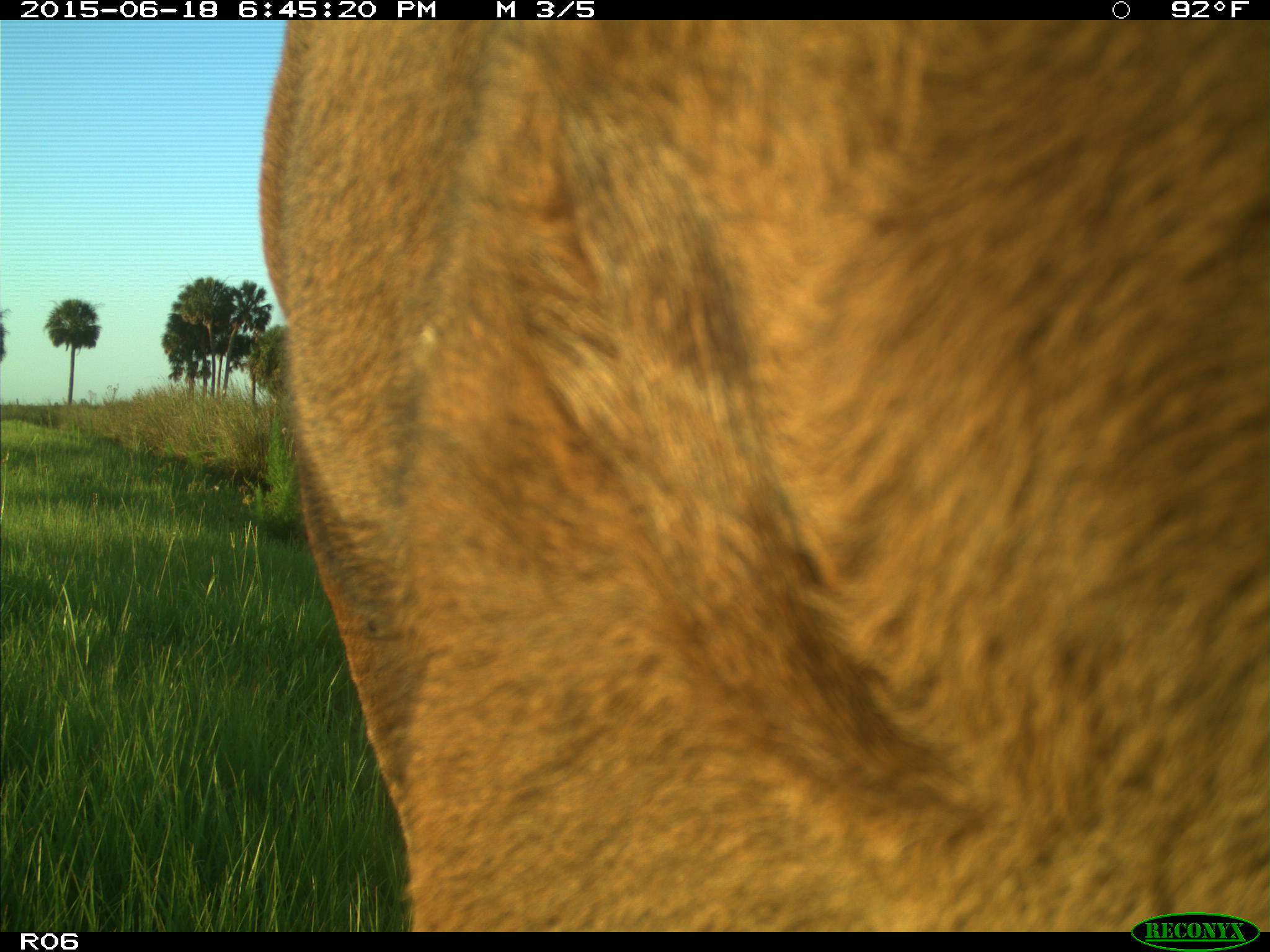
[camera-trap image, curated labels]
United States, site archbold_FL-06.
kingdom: Animalia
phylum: Chordata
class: Mammalia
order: Artiodactyla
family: Bovidae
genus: Bos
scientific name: Bos taurus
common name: domestic cow